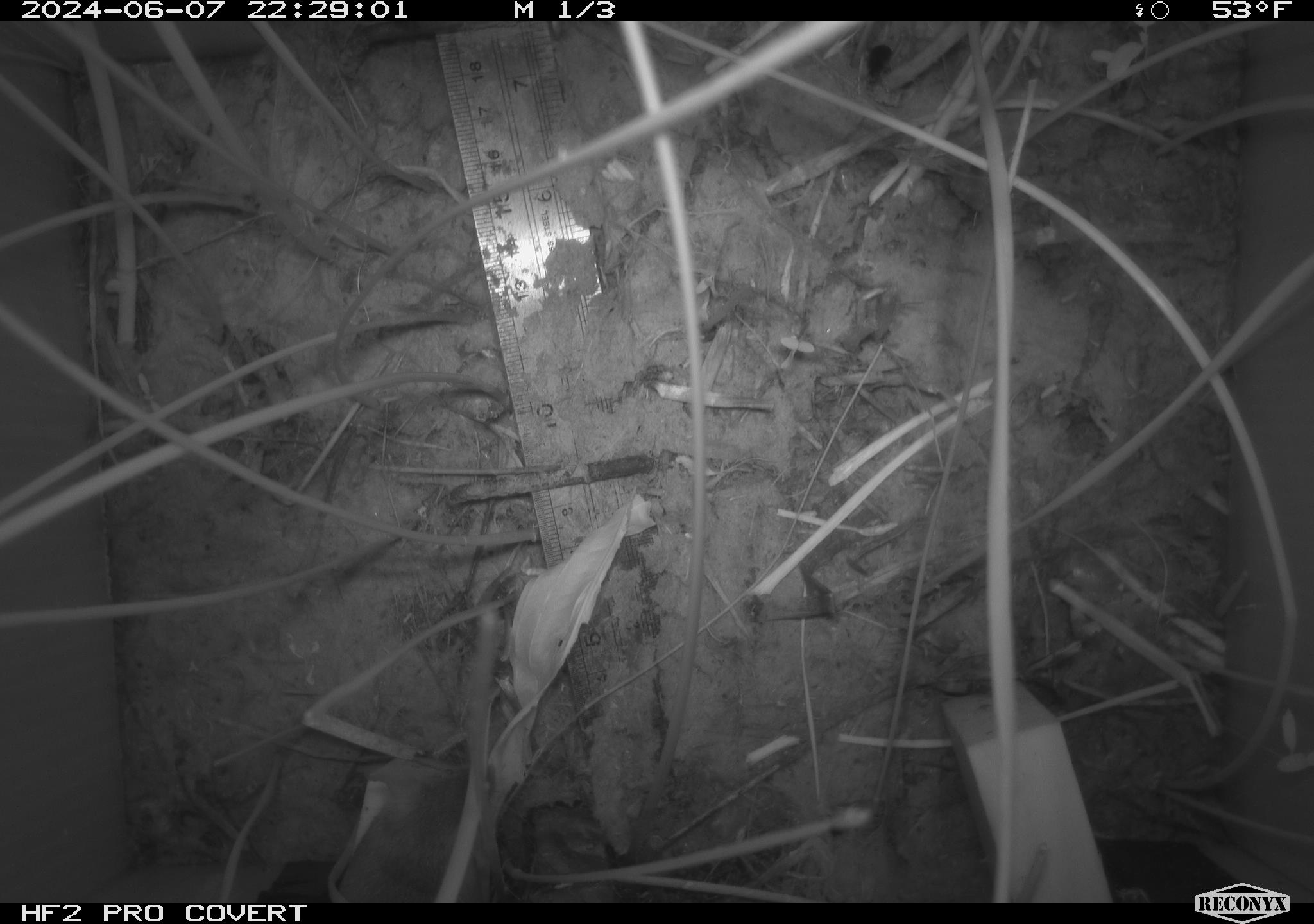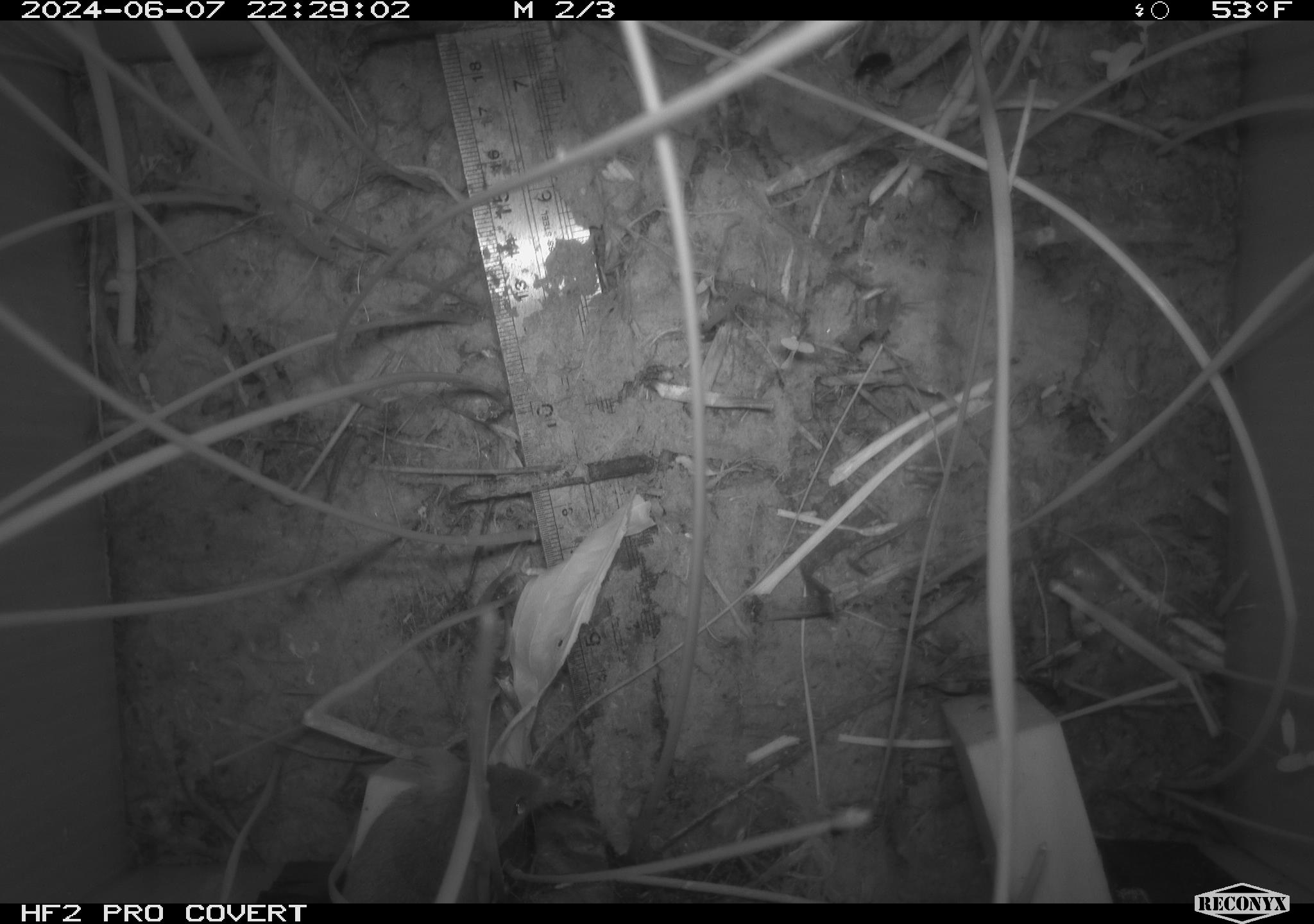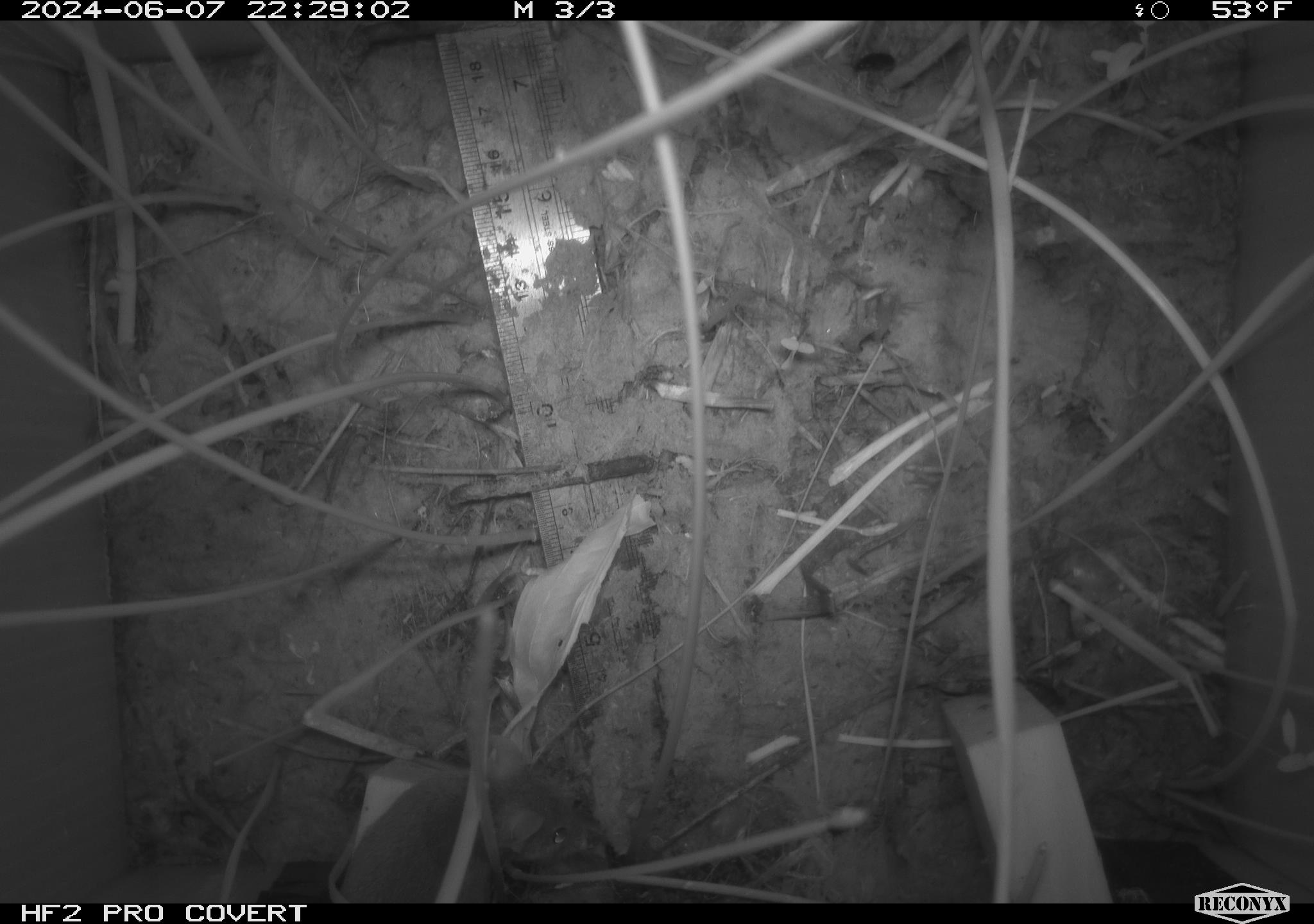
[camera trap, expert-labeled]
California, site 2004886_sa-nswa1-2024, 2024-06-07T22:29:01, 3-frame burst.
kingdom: Animalia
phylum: Chordata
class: Mammalia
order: Rodentia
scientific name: Rodentia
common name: rodent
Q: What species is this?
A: Rodent (Rodentia).